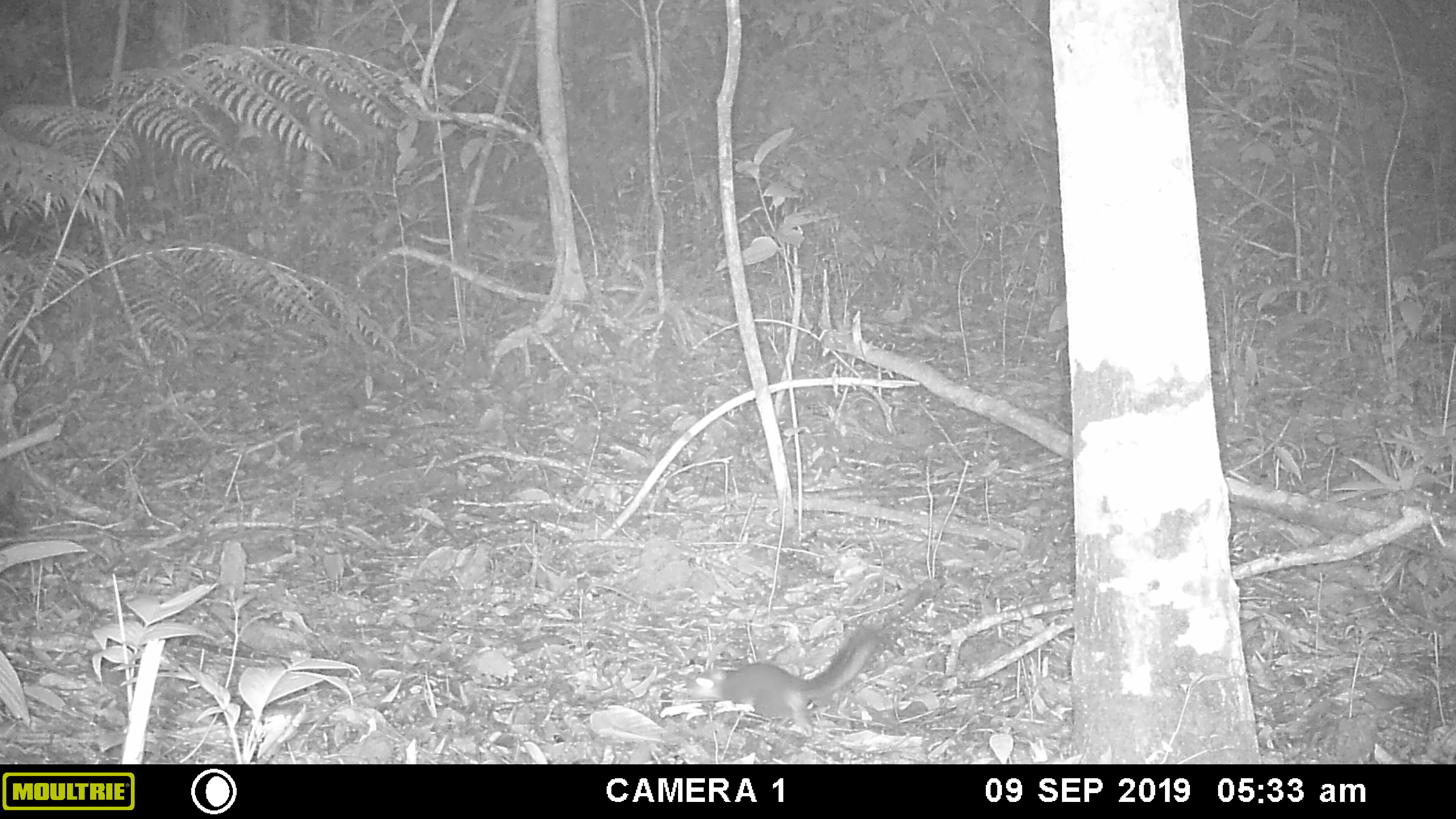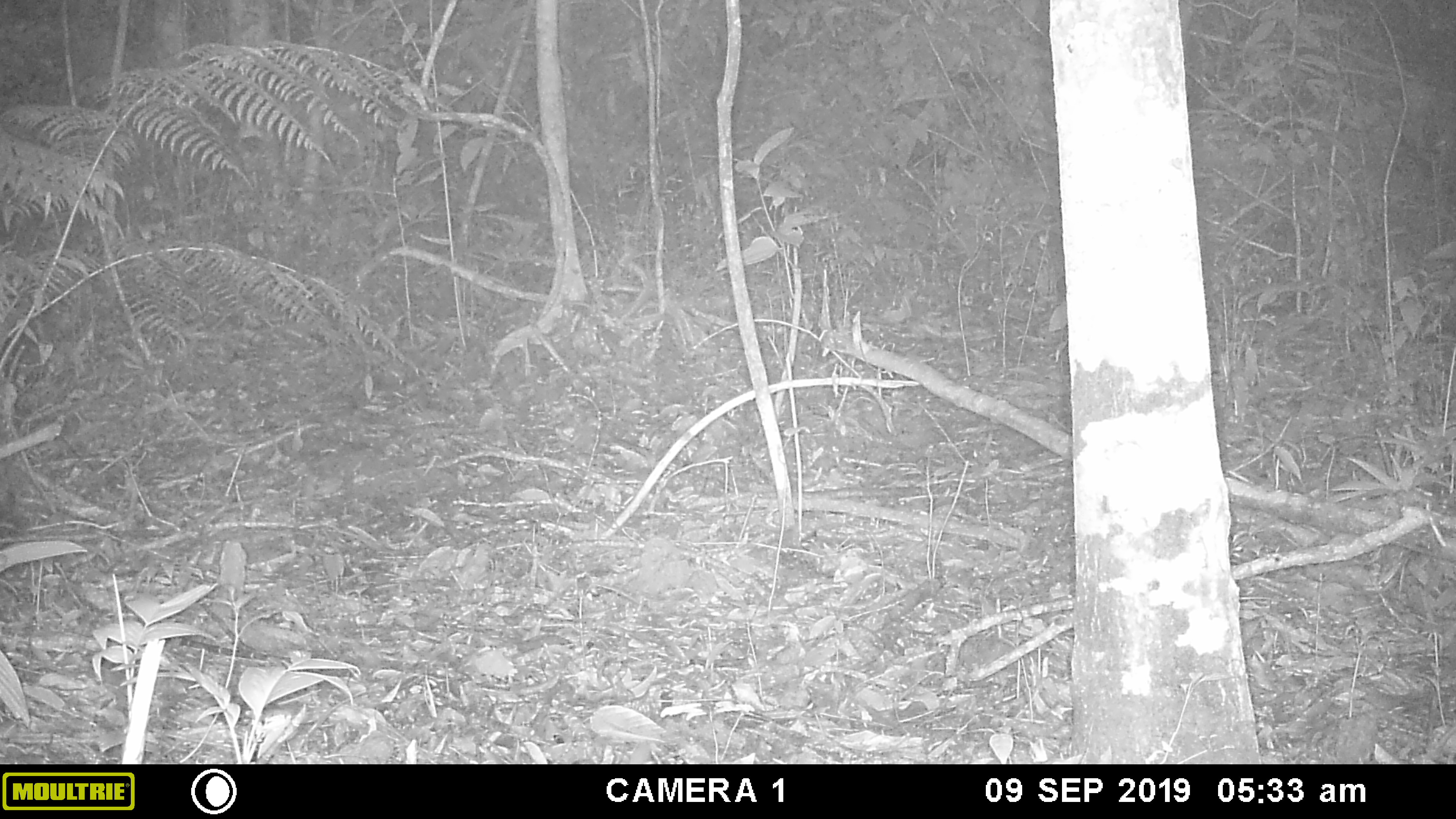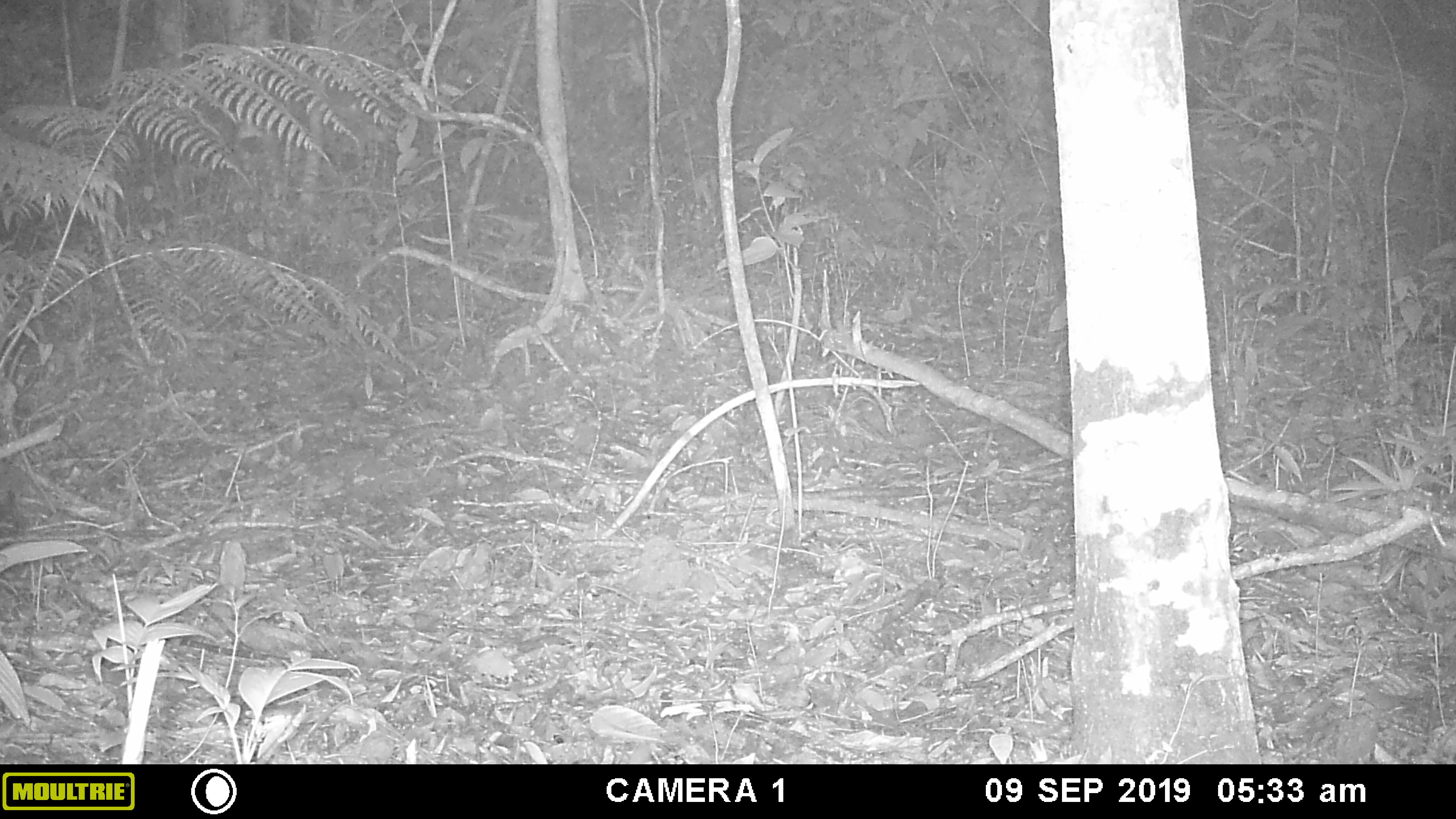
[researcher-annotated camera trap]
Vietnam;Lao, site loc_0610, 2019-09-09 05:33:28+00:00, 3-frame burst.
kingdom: Animalia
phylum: Chordata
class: Mammalia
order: Rodentia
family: Sciuridae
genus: Sciurus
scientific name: Sciurus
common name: squirrel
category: unidentified squirrel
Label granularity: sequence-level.